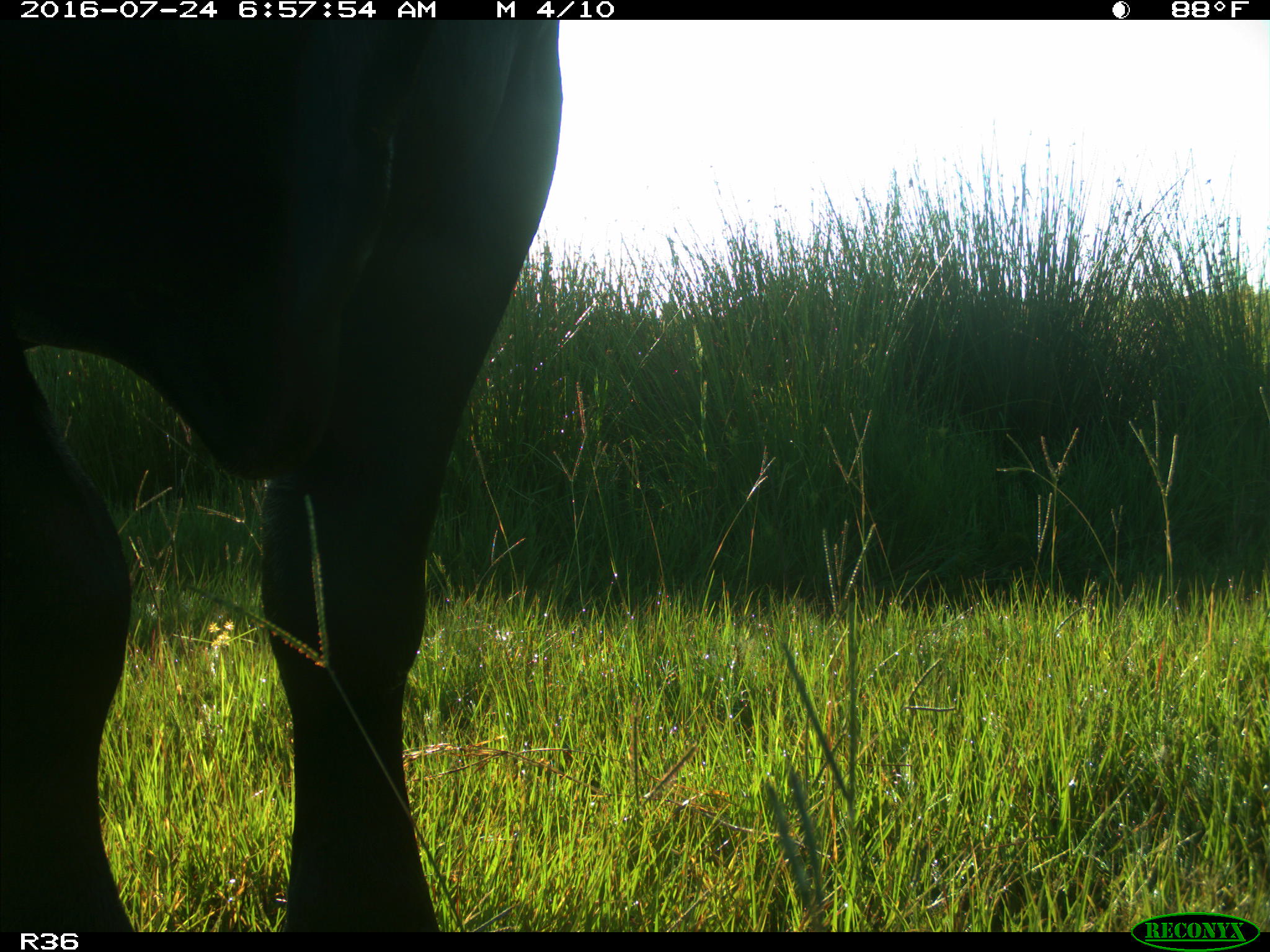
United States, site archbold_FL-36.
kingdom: Animalia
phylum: Chordata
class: Mammalia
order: Artiodactyla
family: Bovidae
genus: Bos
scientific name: Bos taurus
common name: domestic cow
Bos taurus (domestic cow).